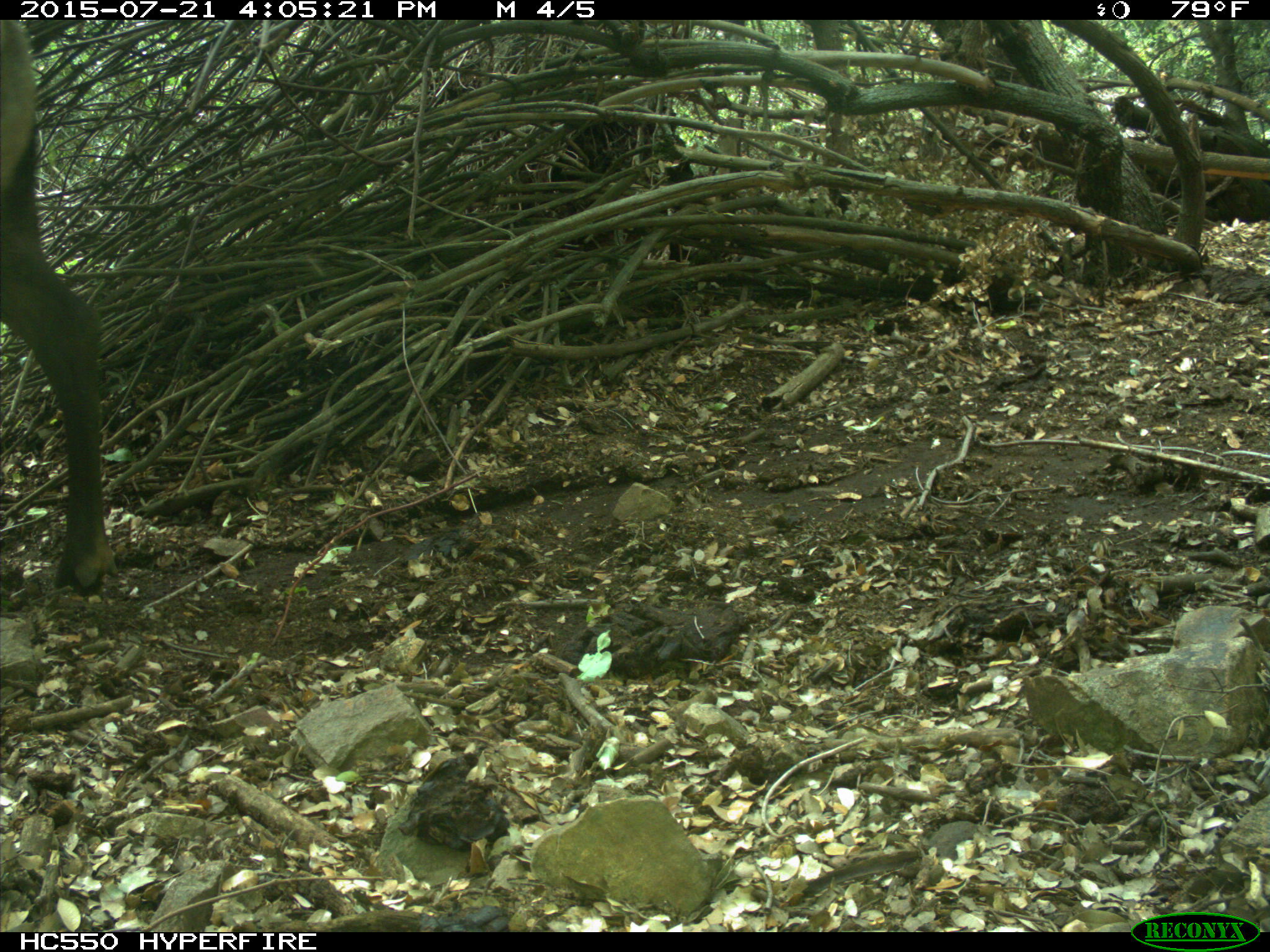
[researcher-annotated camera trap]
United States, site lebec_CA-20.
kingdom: Animalia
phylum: Chordata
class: Mammalia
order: Artiodactyla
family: Cervidae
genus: Cervus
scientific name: Cervus canadensis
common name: elk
Cervus canadensis (elk).